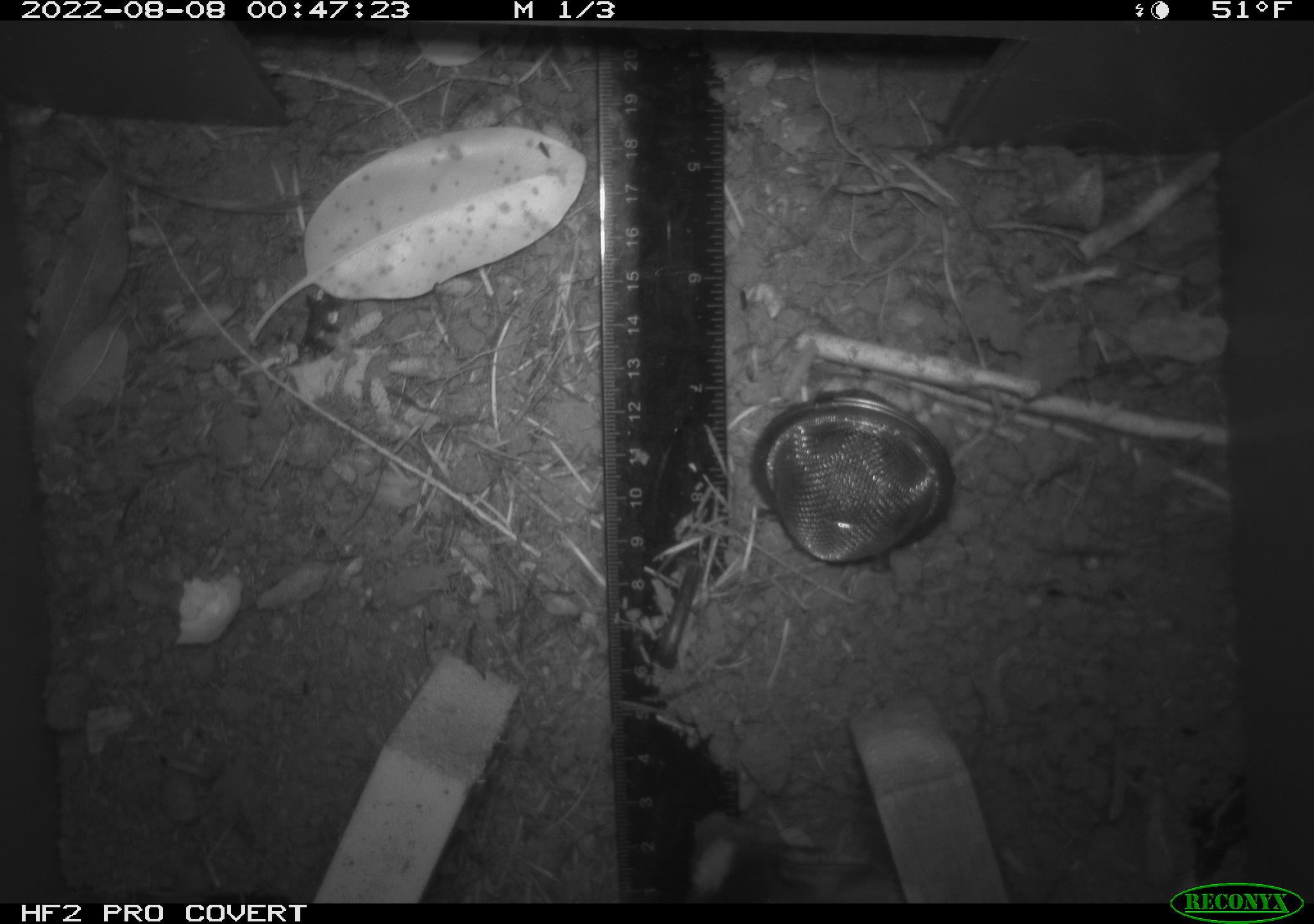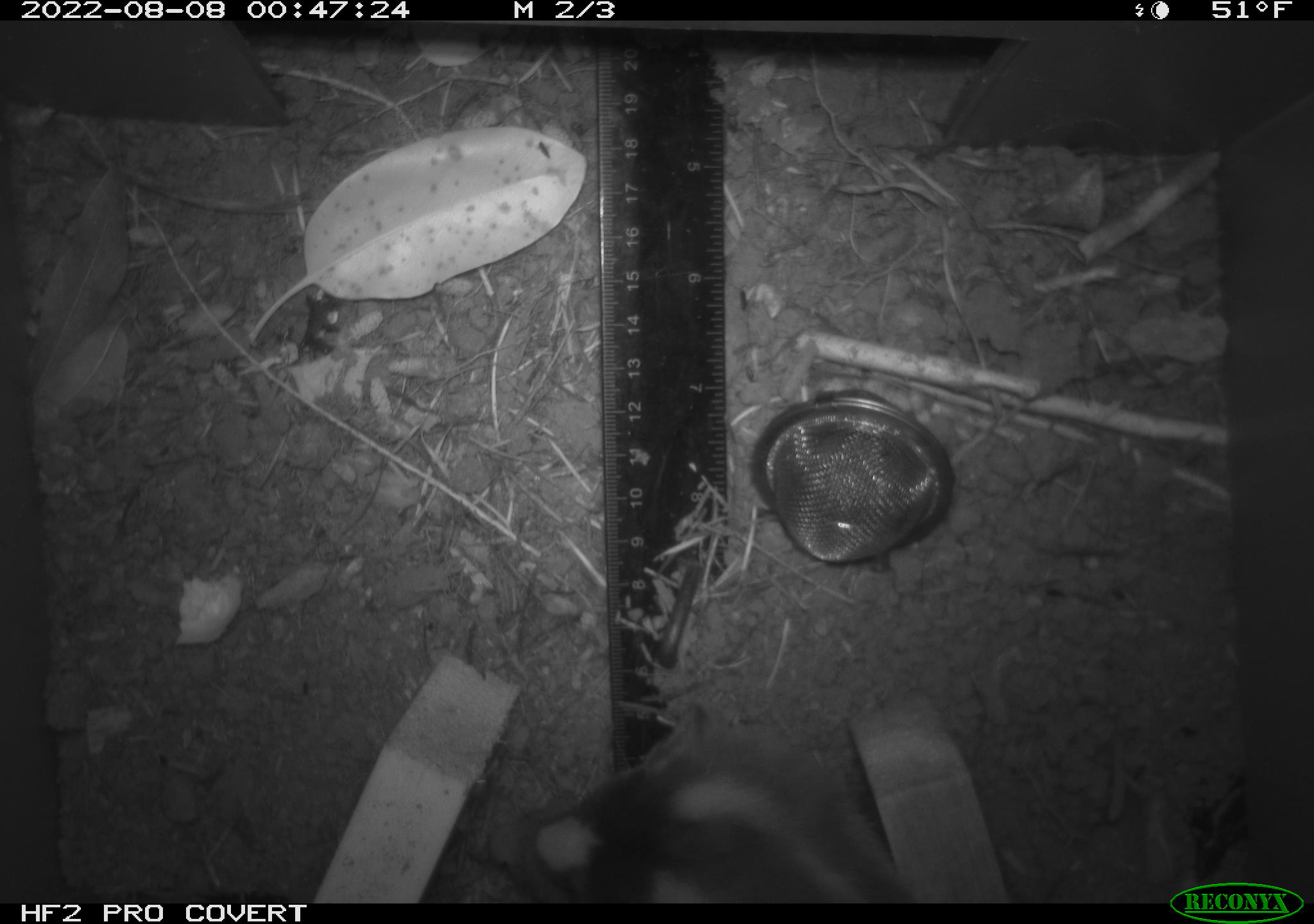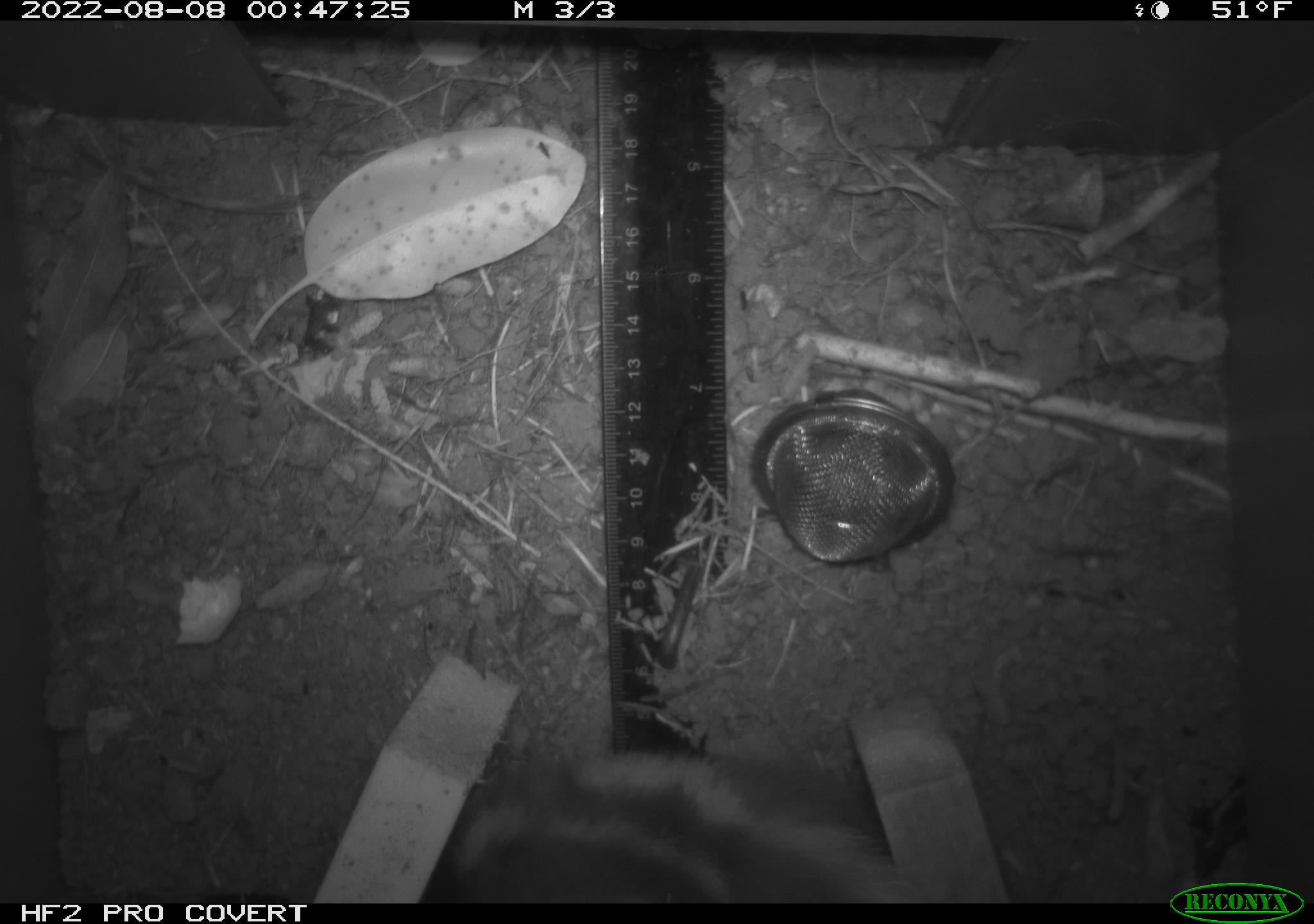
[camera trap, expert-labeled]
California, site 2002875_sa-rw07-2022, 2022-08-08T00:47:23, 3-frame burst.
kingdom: Animalia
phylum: Chordata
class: Mammalia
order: Rodentia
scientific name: Rodentia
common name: mouse species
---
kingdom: Animalia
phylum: Chordata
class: Mammalia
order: Carnivora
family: Mephitidae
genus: Spilogale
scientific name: Spilogale gracilis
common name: western spotted skunk